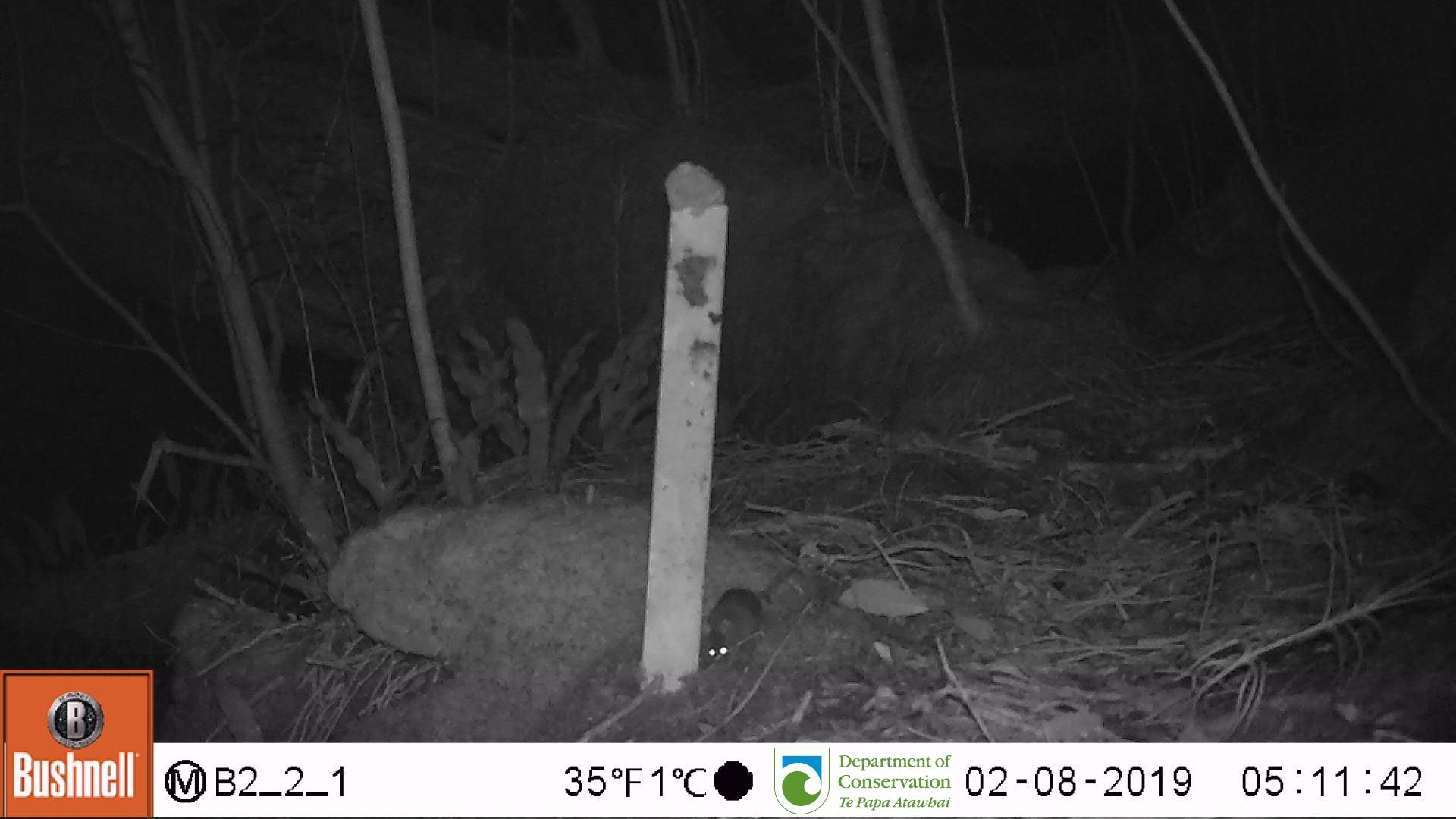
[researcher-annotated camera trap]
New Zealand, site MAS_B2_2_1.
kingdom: Animalia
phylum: Chordata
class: Mammalia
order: Rodentia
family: Muridae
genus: Mus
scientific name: Mus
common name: mouse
Mouse (Mus).